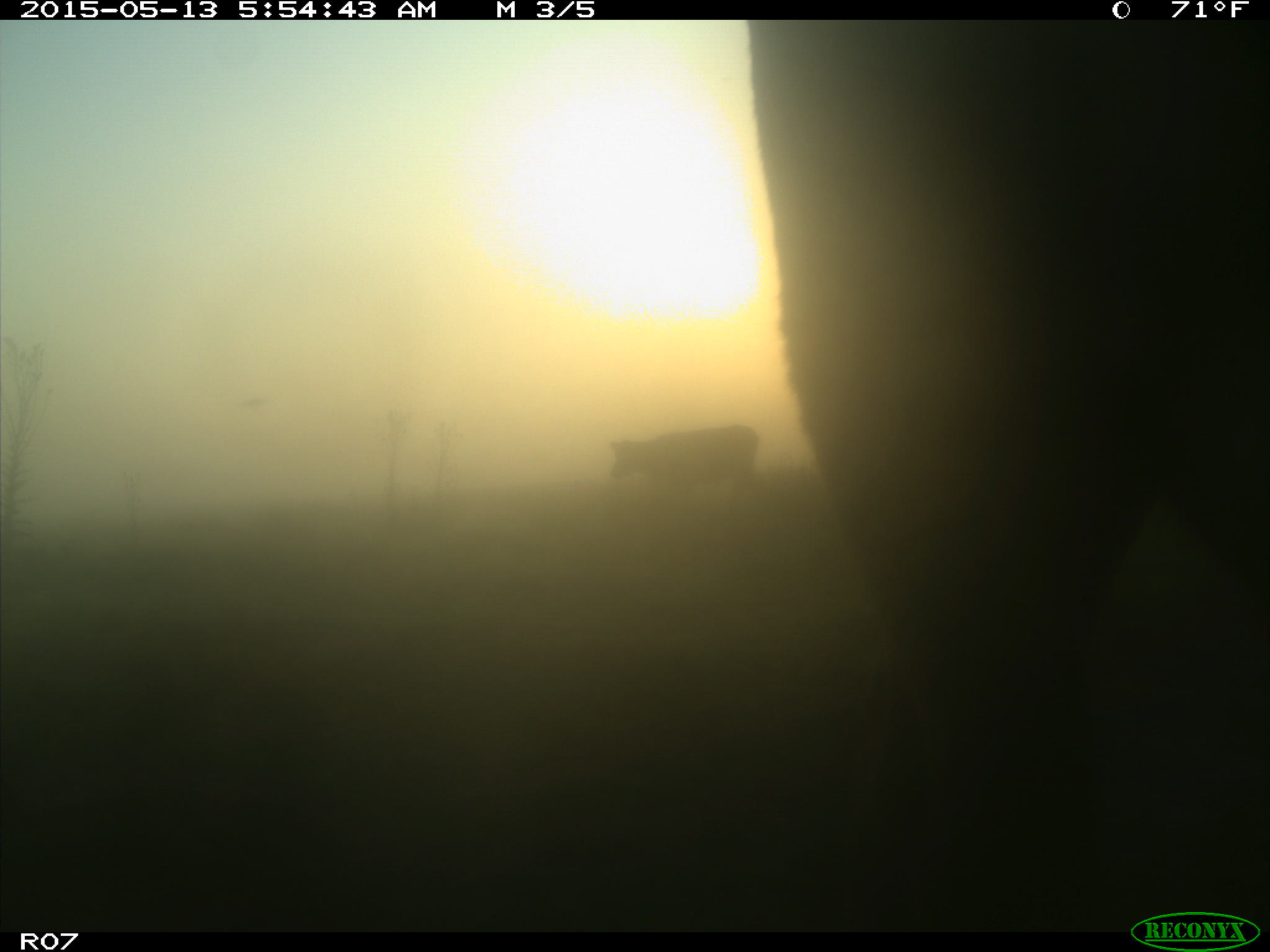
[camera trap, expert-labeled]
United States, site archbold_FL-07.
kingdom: Animalia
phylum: Chordata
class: Mammalia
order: Artiodactyla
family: Bovidae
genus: Bos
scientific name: Bos taurus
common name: domestic cow